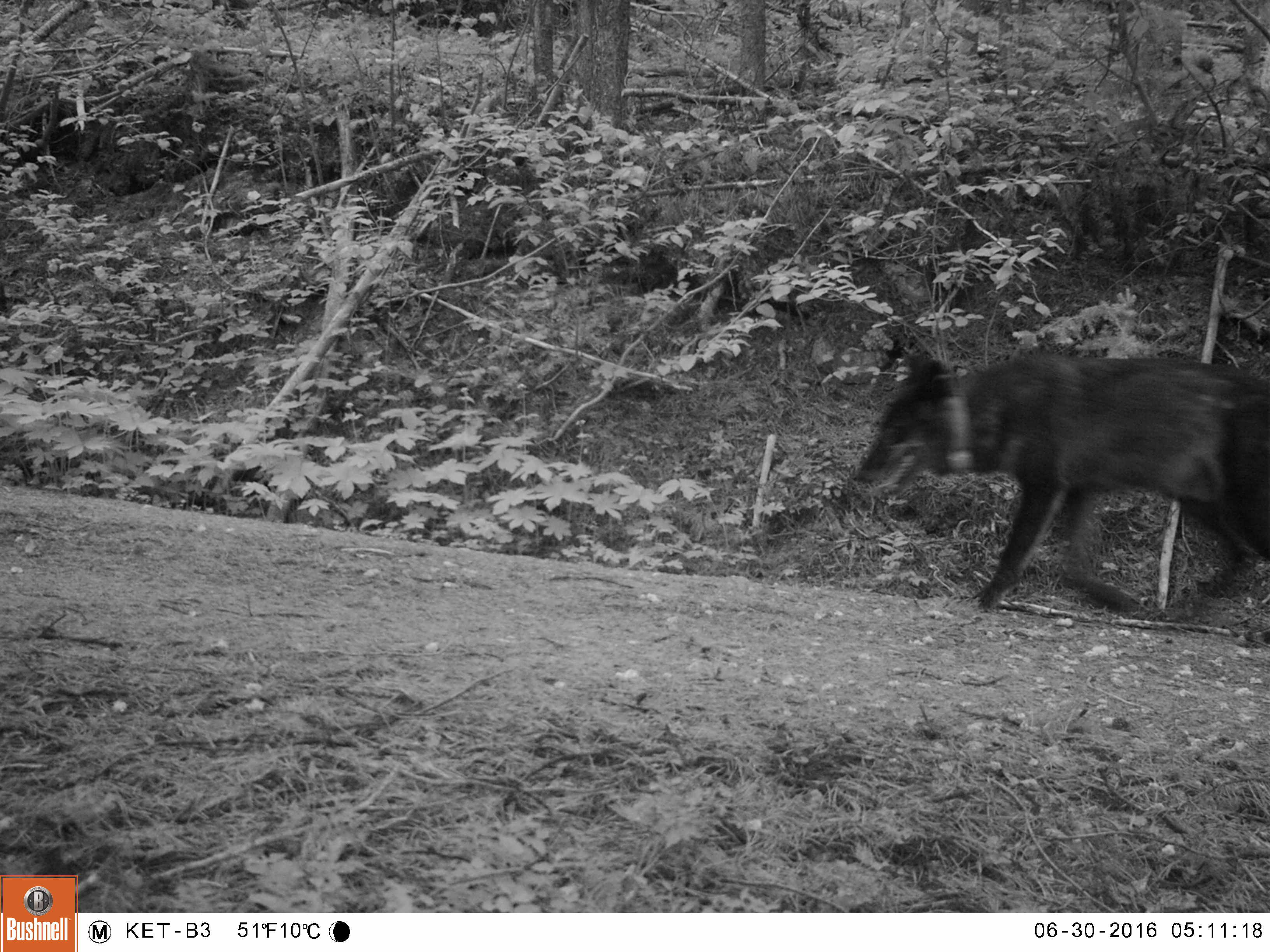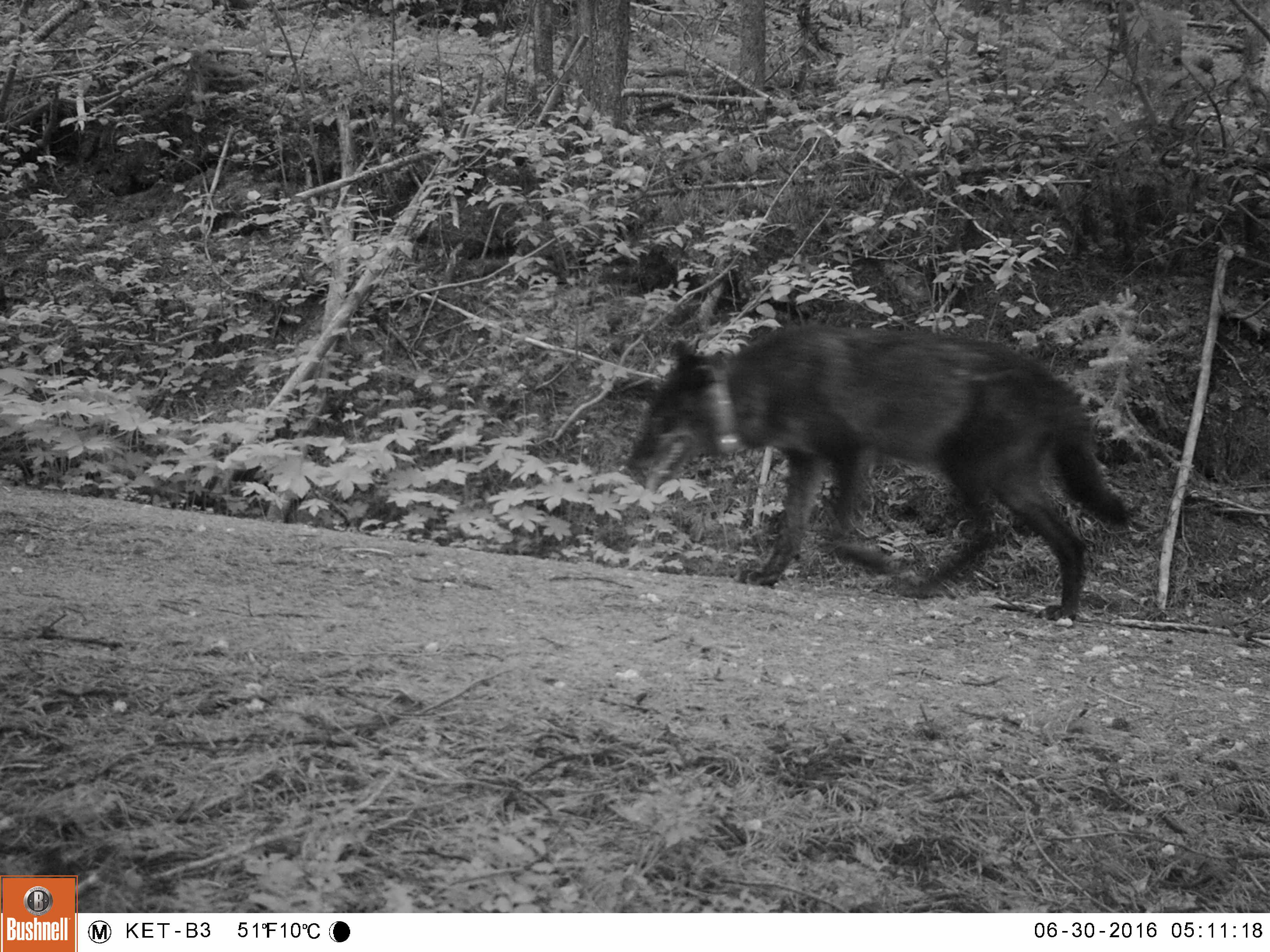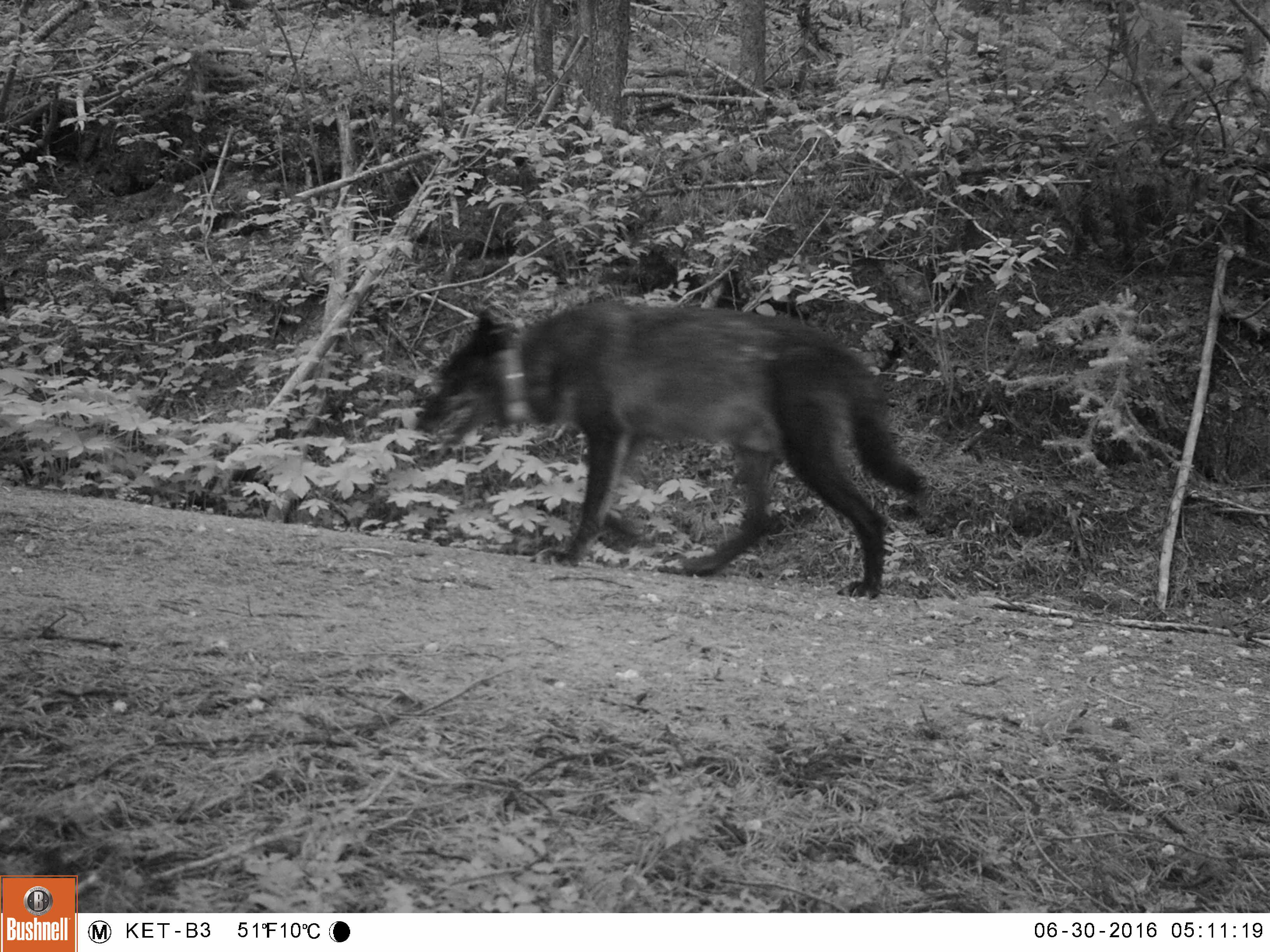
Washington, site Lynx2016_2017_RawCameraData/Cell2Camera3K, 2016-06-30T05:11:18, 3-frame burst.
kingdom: Animalia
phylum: Chordata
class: Mammalia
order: Carnivora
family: Canidae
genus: Canis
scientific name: Canis lupus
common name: gray wolf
Canis lupus (gray wolf). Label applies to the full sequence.